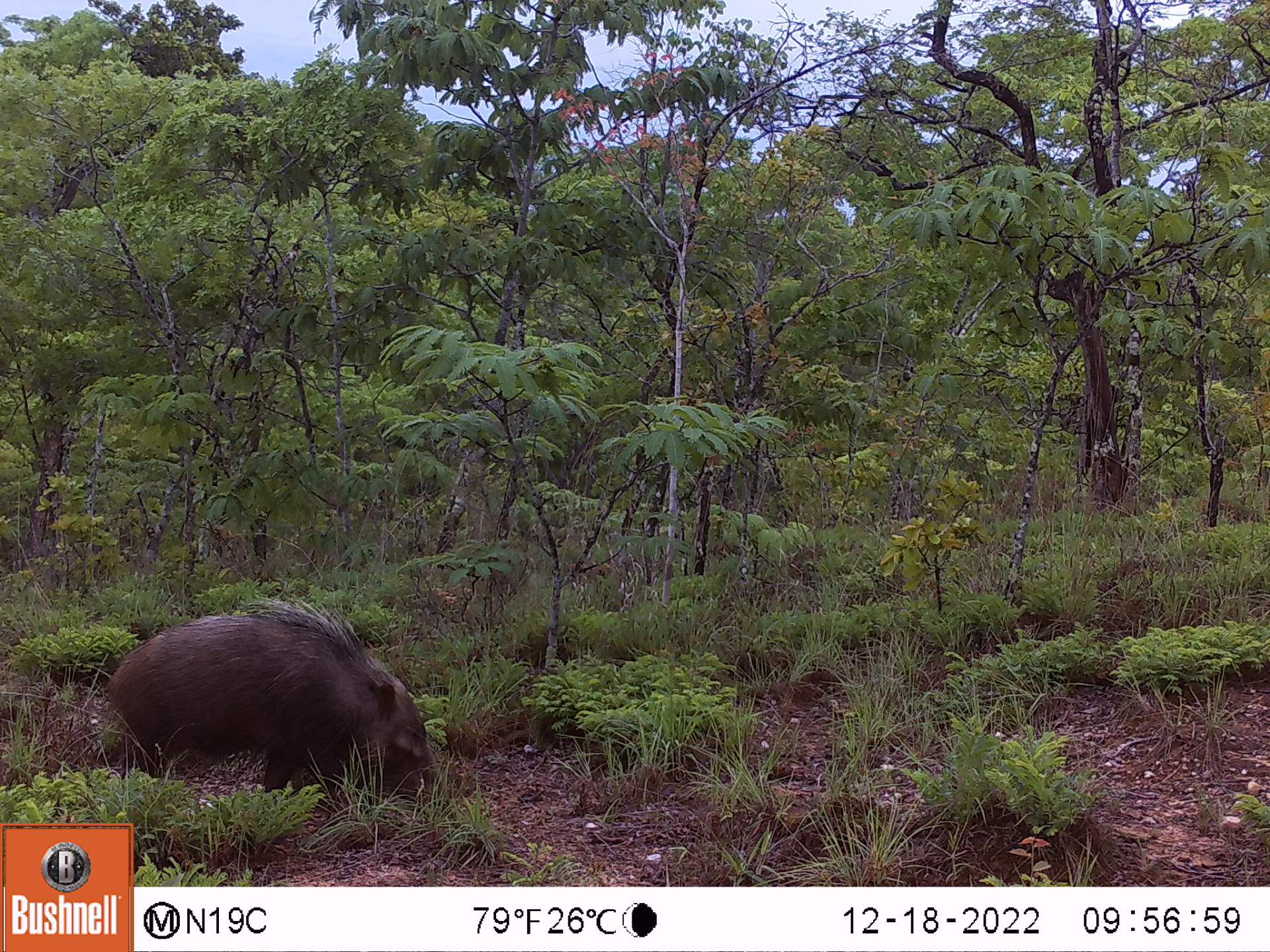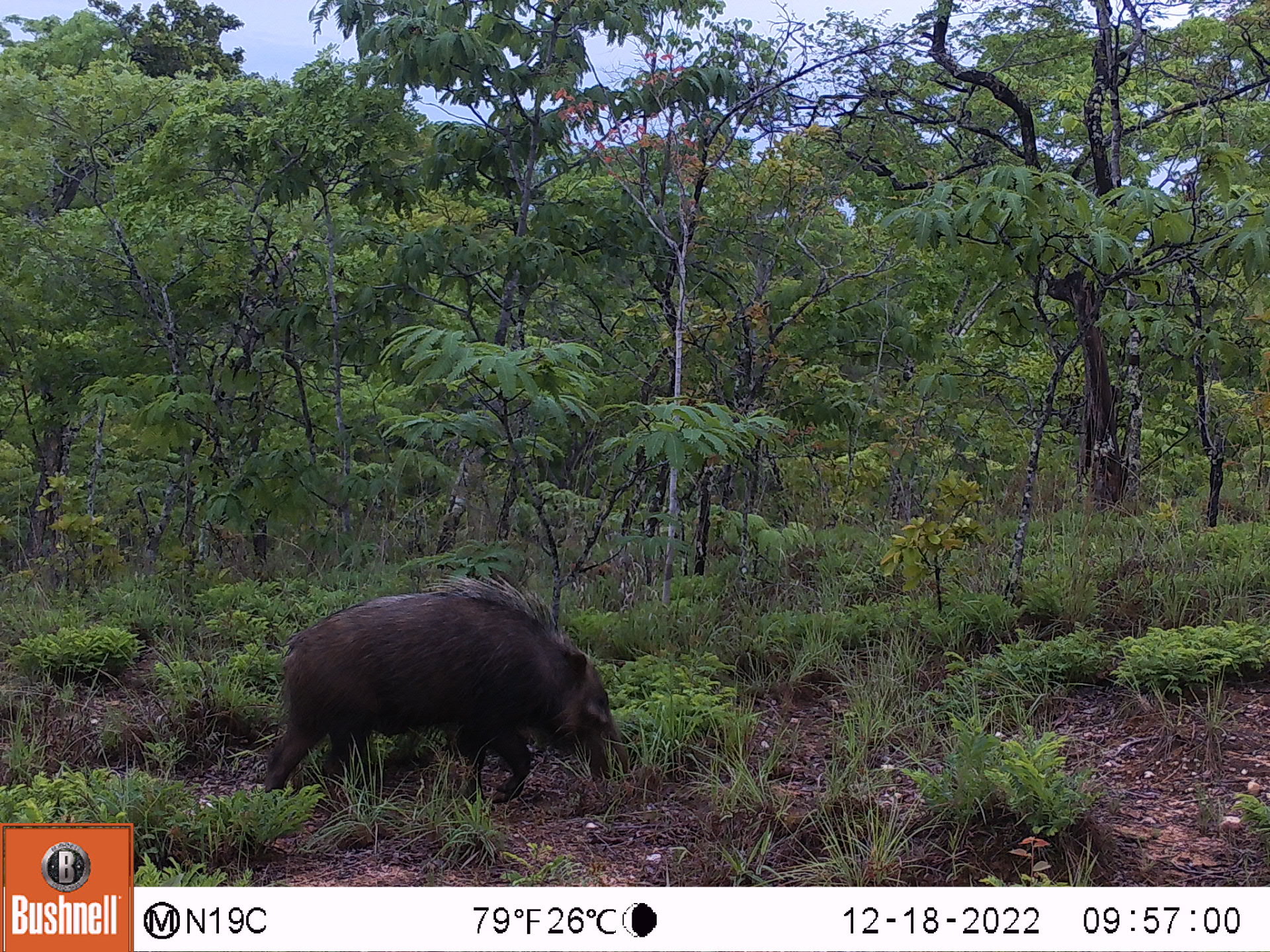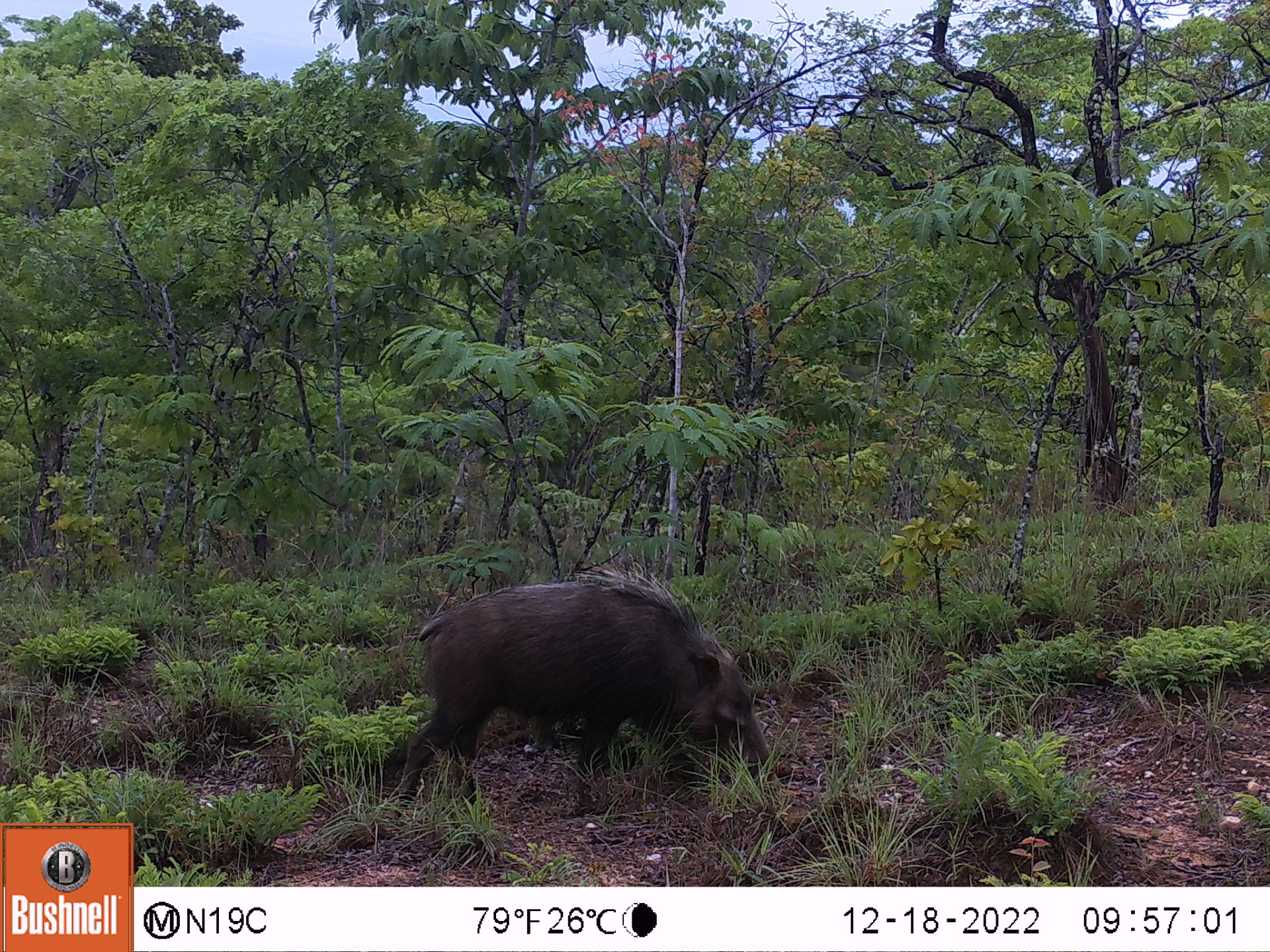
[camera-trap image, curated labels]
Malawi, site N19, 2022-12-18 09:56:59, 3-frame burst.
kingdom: Animalia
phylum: Chordata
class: Mammalia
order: Artiodactyla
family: Suidae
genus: Potamochoerus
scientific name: Potamochoerus larvatus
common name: bushpig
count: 1